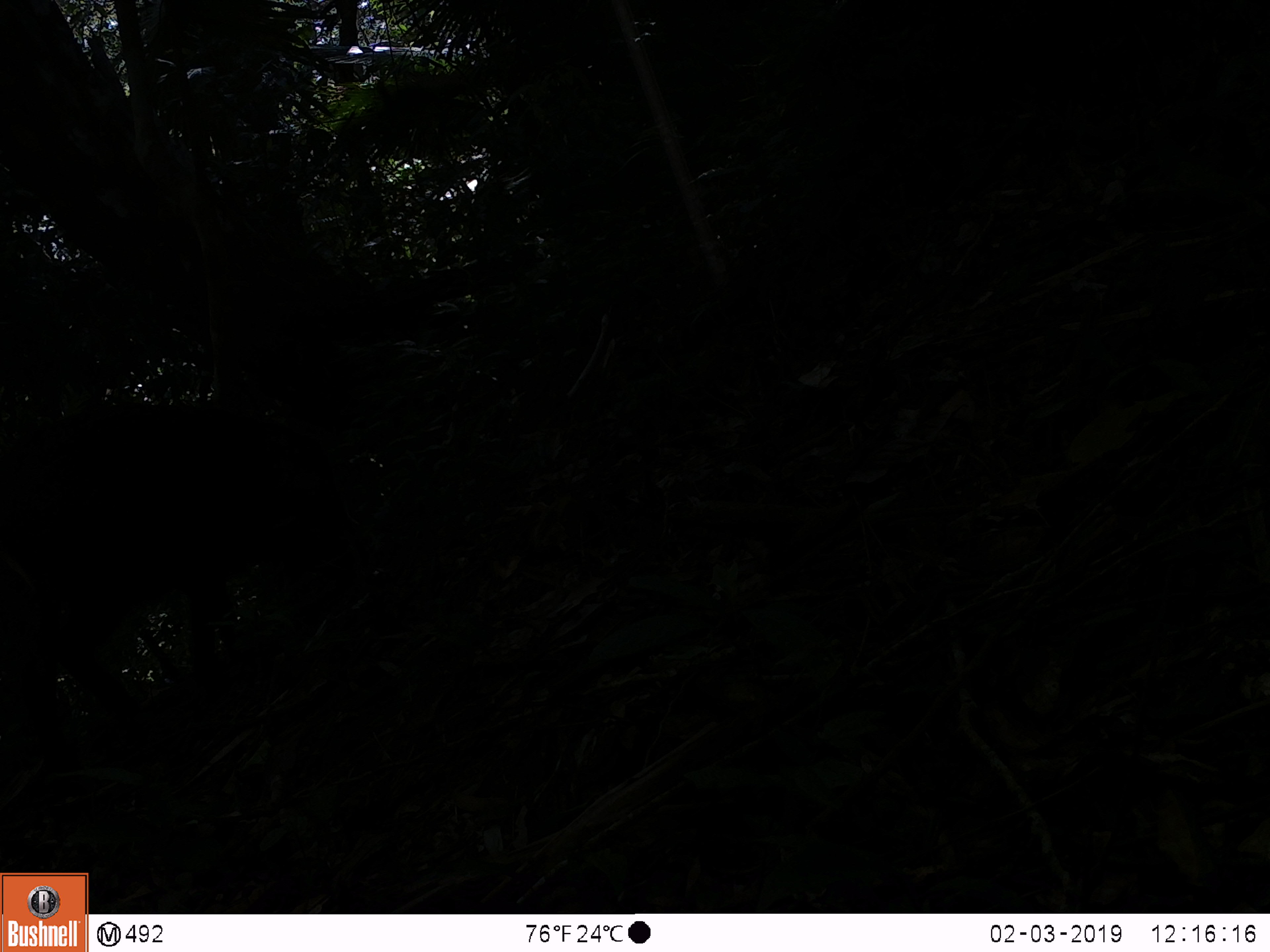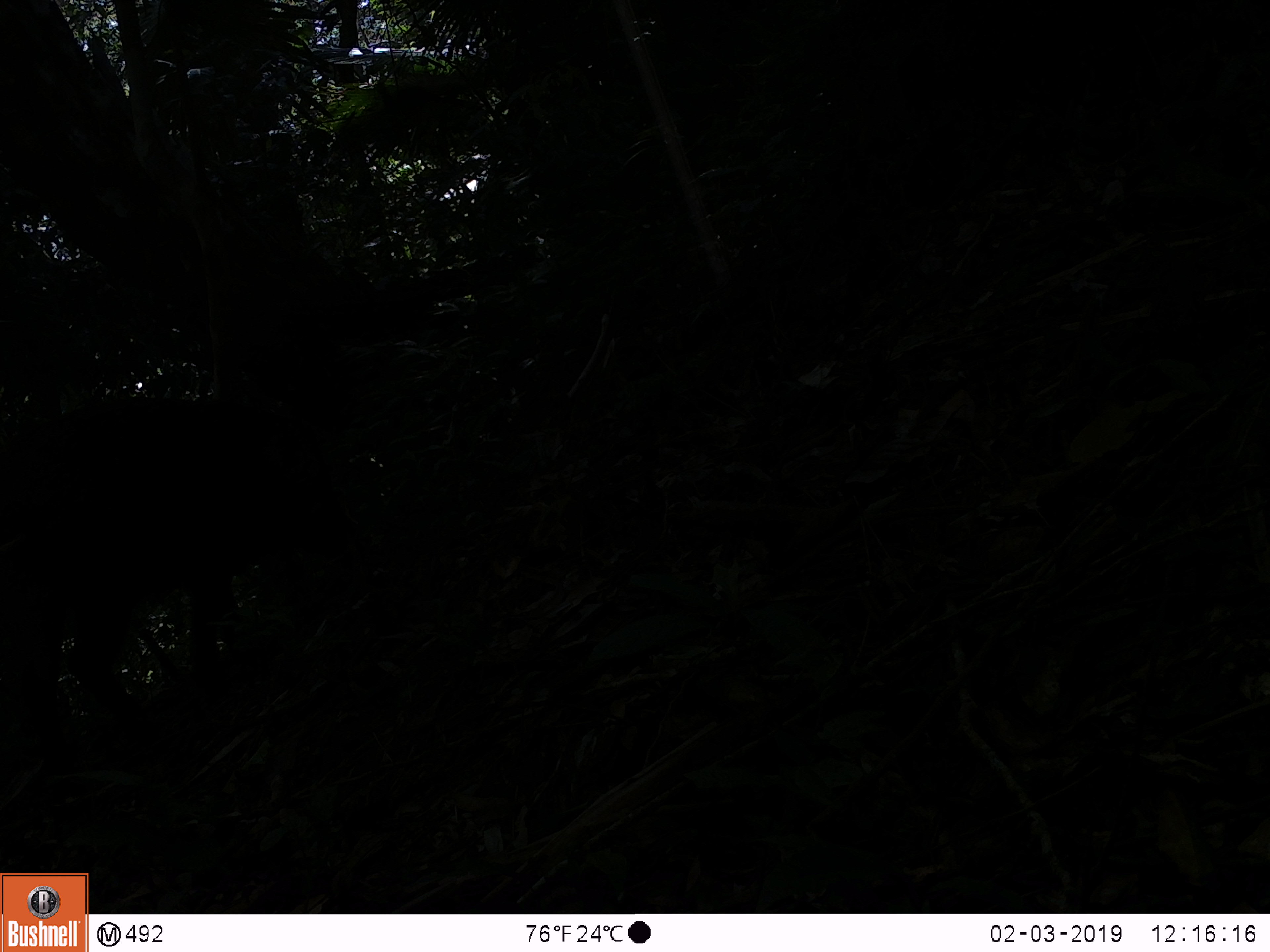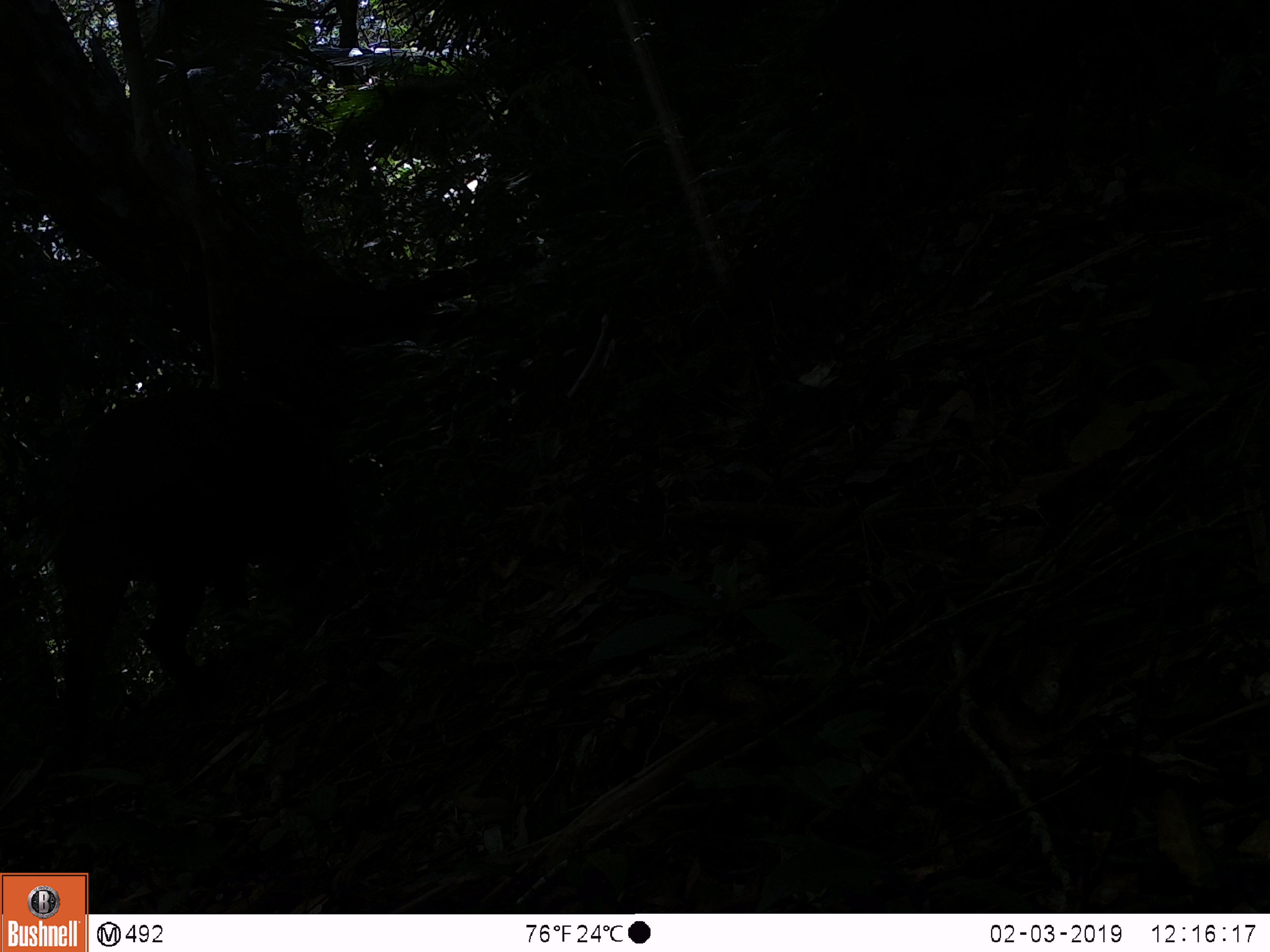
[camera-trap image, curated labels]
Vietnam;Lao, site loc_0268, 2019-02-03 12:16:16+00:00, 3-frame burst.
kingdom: Animalia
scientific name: Animalia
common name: animal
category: unidentified animal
Unidentified animal (animal) (Animalia). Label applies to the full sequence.